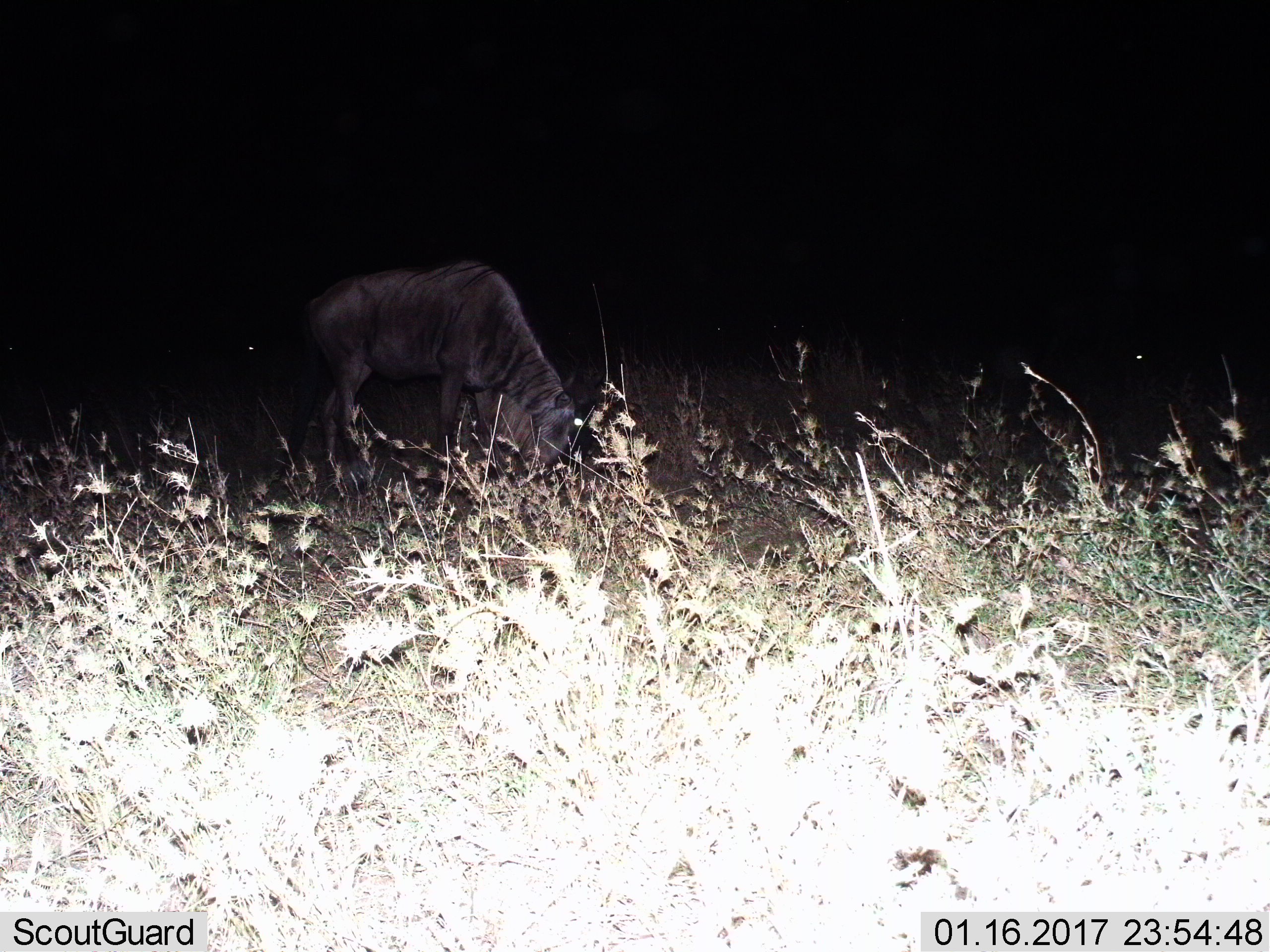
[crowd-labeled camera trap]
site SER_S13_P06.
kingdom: Animalia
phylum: Chordata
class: Mammalia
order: Artiodactyla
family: Bovidae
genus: Connochaetes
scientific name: Connochaetes taurinus taurinus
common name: blue wildebeest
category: wildebeestblue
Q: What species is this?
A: Wildebeestblue (blue wildebeest) (Connochaetes taurinus taurinus).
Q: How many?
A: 2.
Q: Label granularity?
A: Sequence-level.